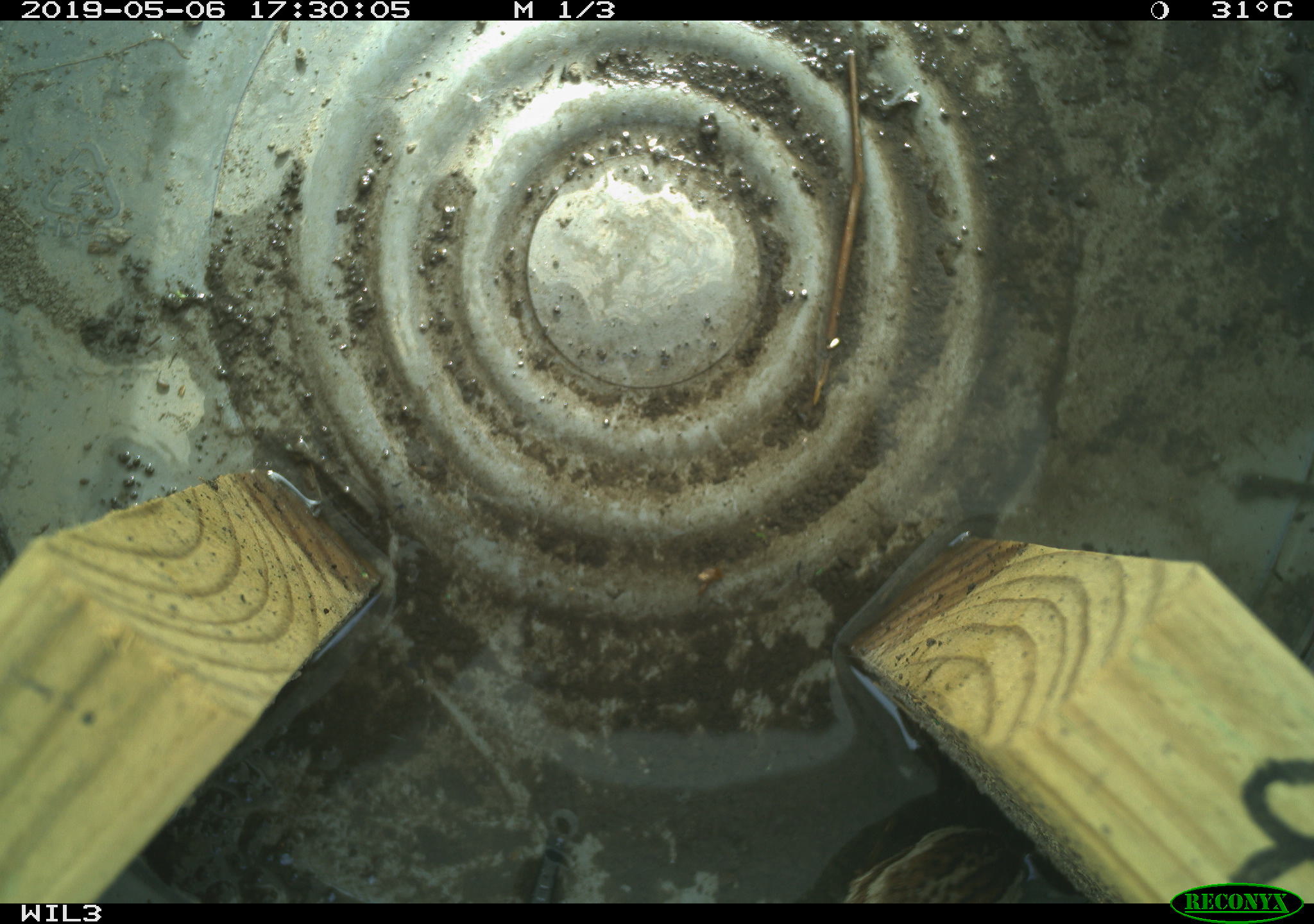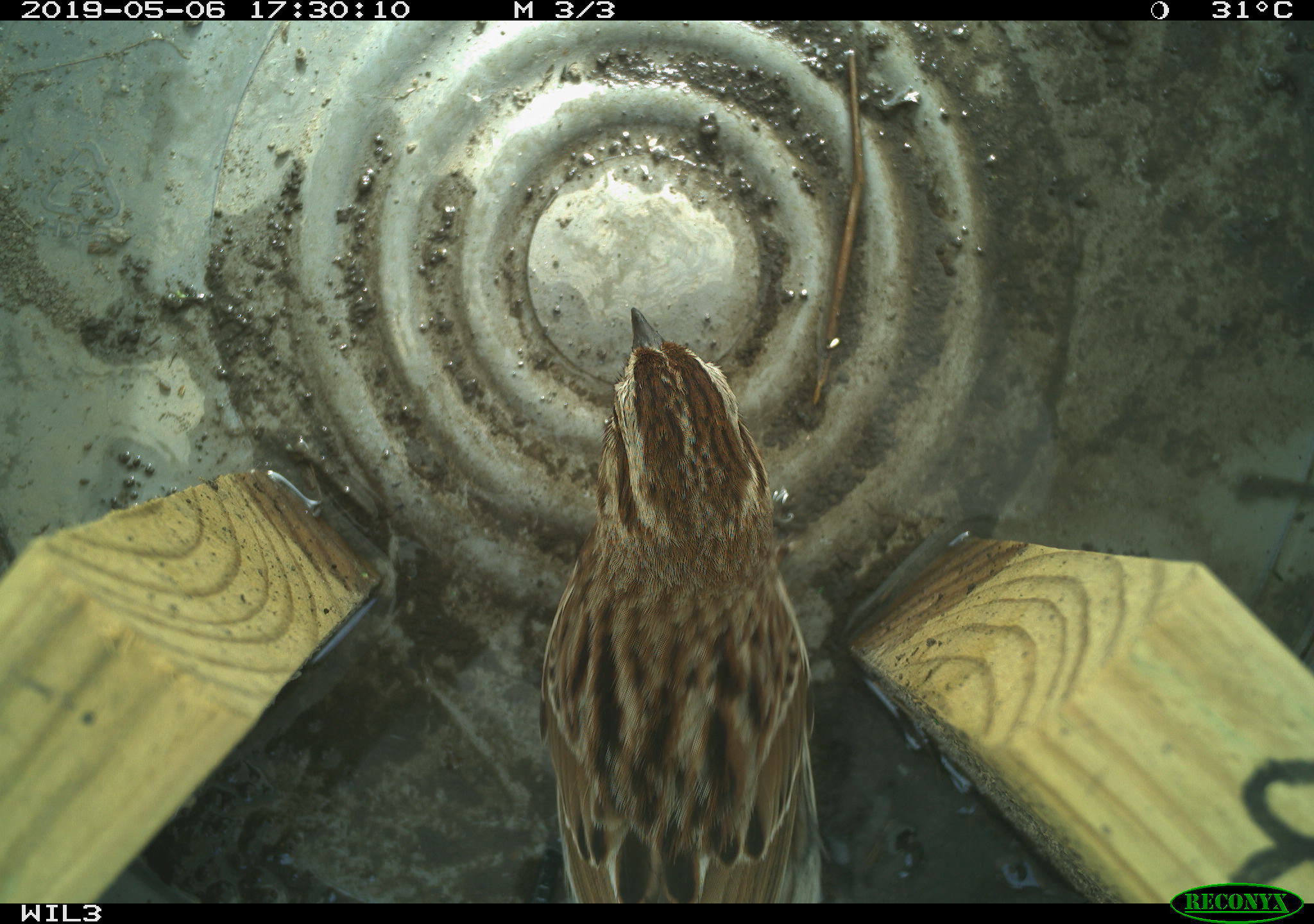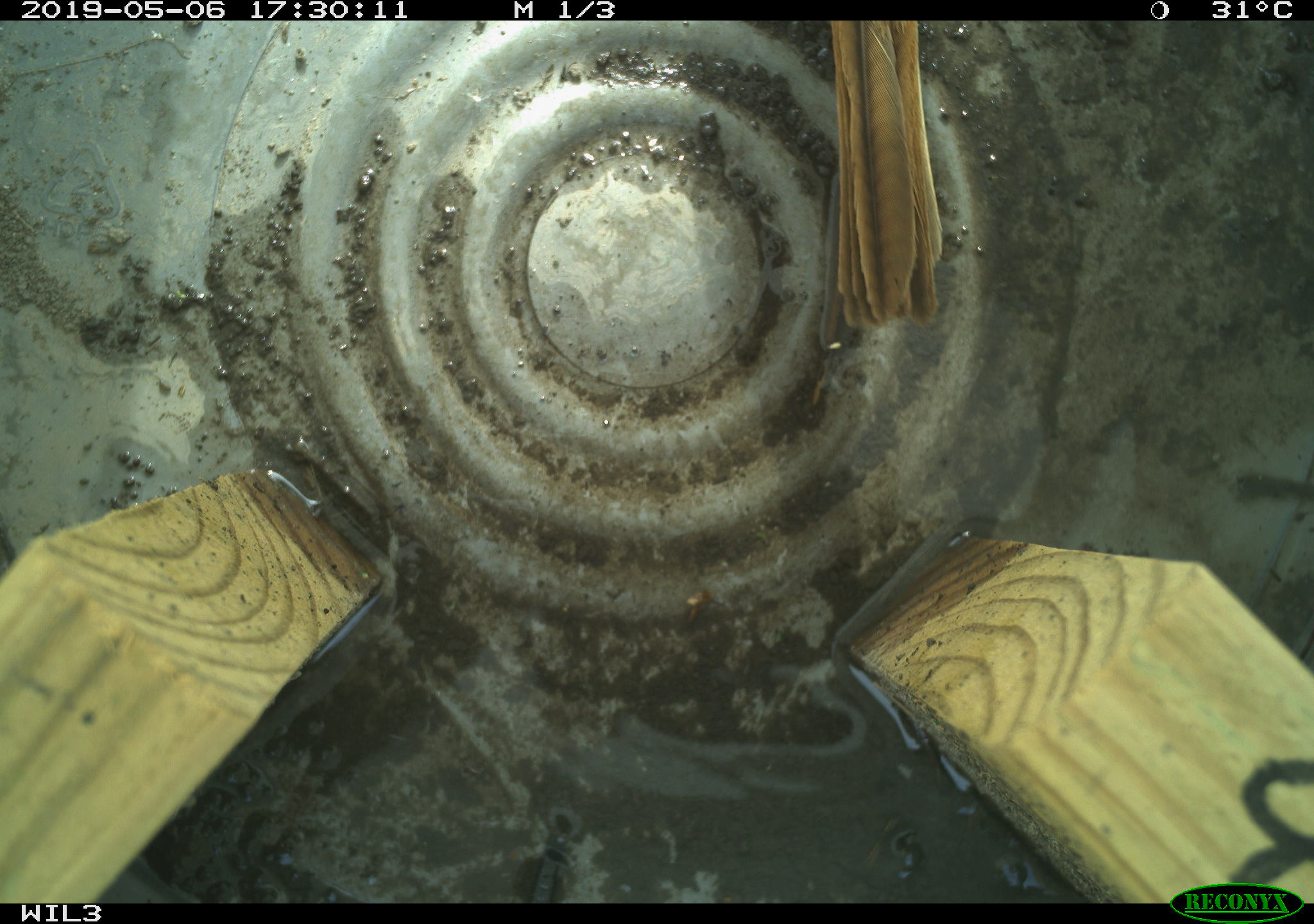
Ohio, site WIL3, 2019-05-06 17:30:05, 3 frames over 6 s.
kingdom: Animalia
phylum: Chordata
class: Aves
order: Passeriformes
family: Passerellidae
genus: Melospiza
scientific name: Melospiza melodia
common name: song sparrow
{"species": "song sparrow (Melospiza melodia)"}